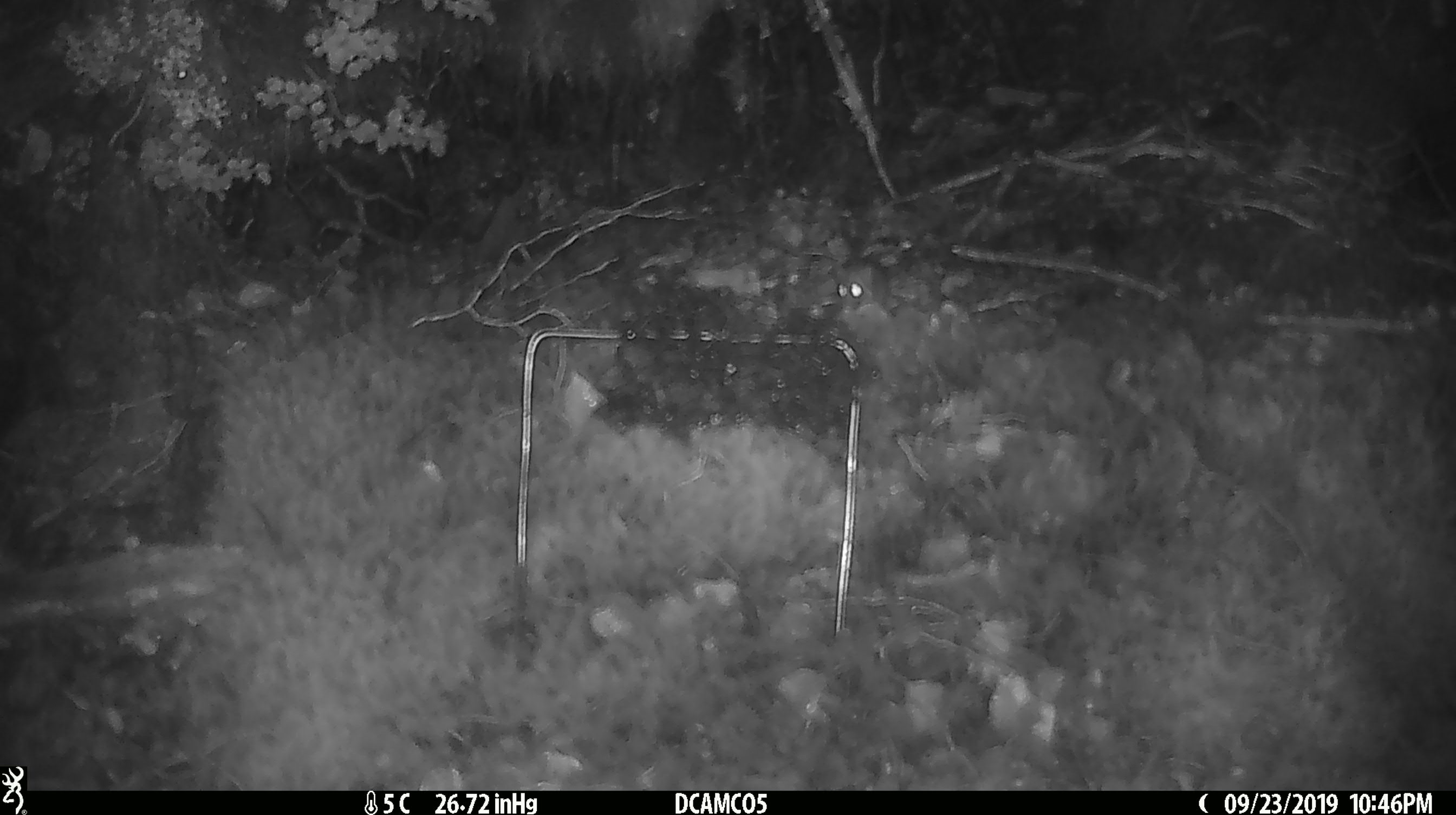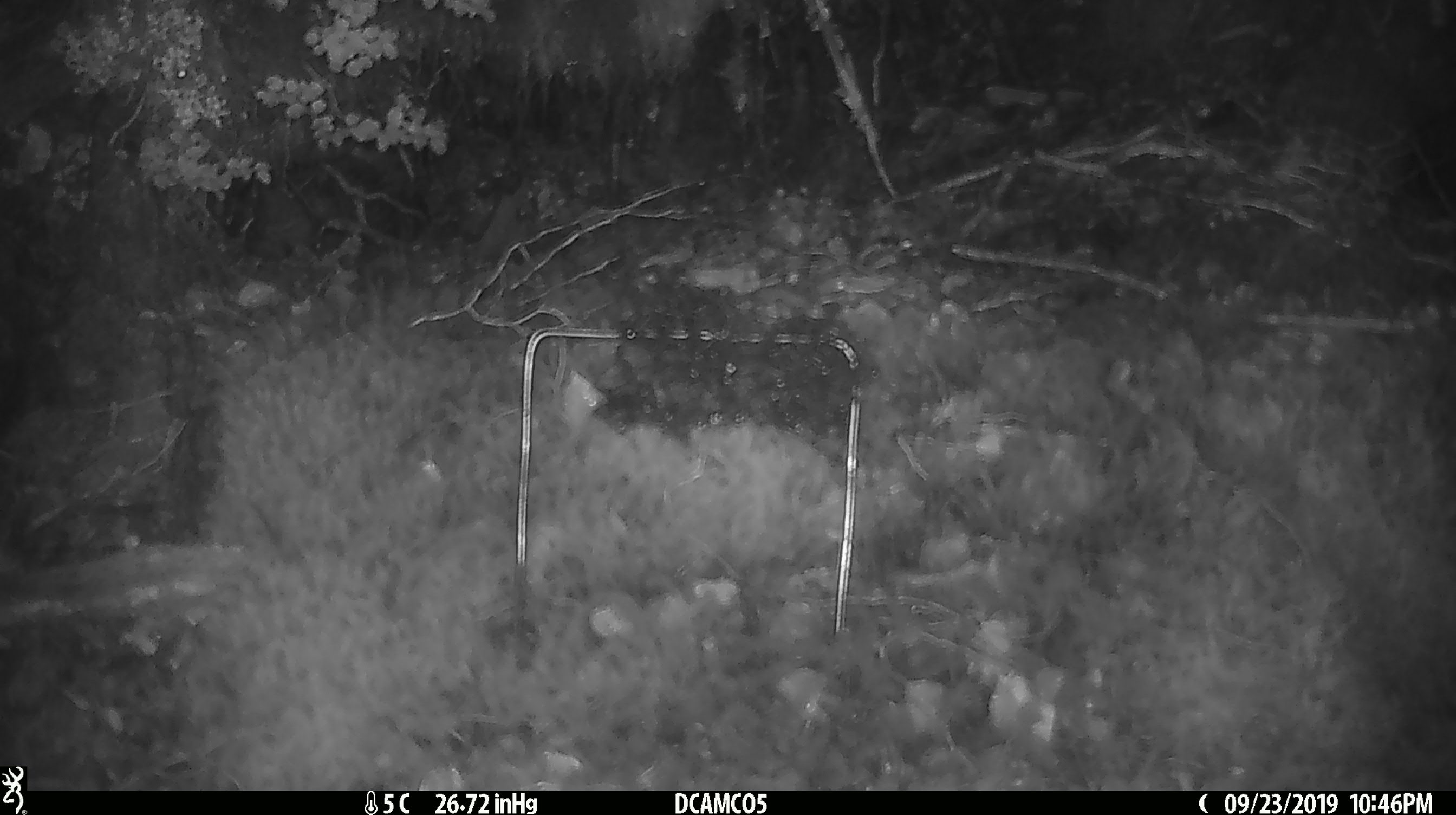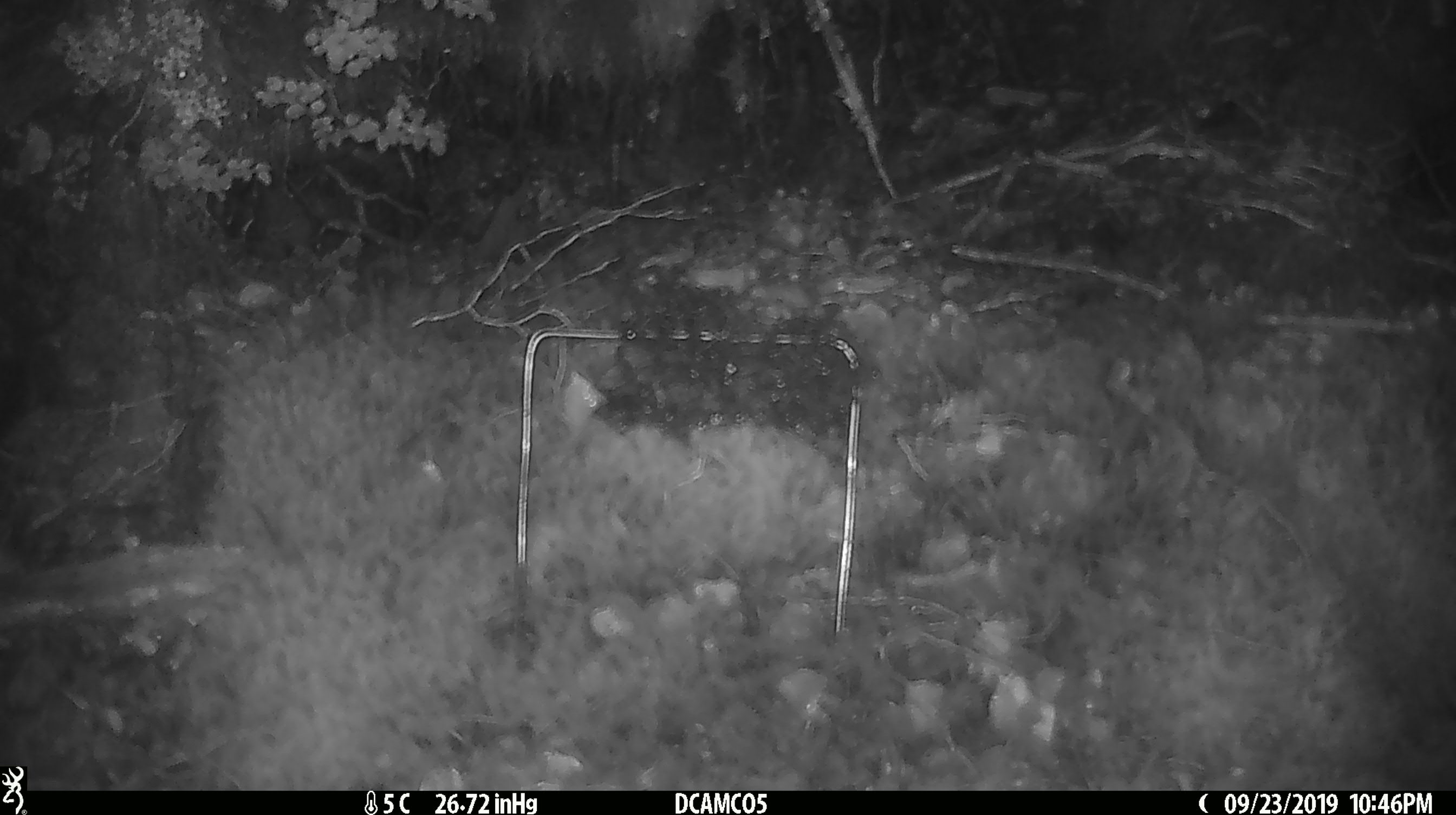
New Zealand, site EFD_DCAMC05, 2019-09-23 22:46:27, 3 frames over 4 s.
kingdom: Animalia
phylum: Chordata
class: Mammalia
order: Rodentia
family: Muridae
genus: Mus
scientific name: Mus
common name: mouse